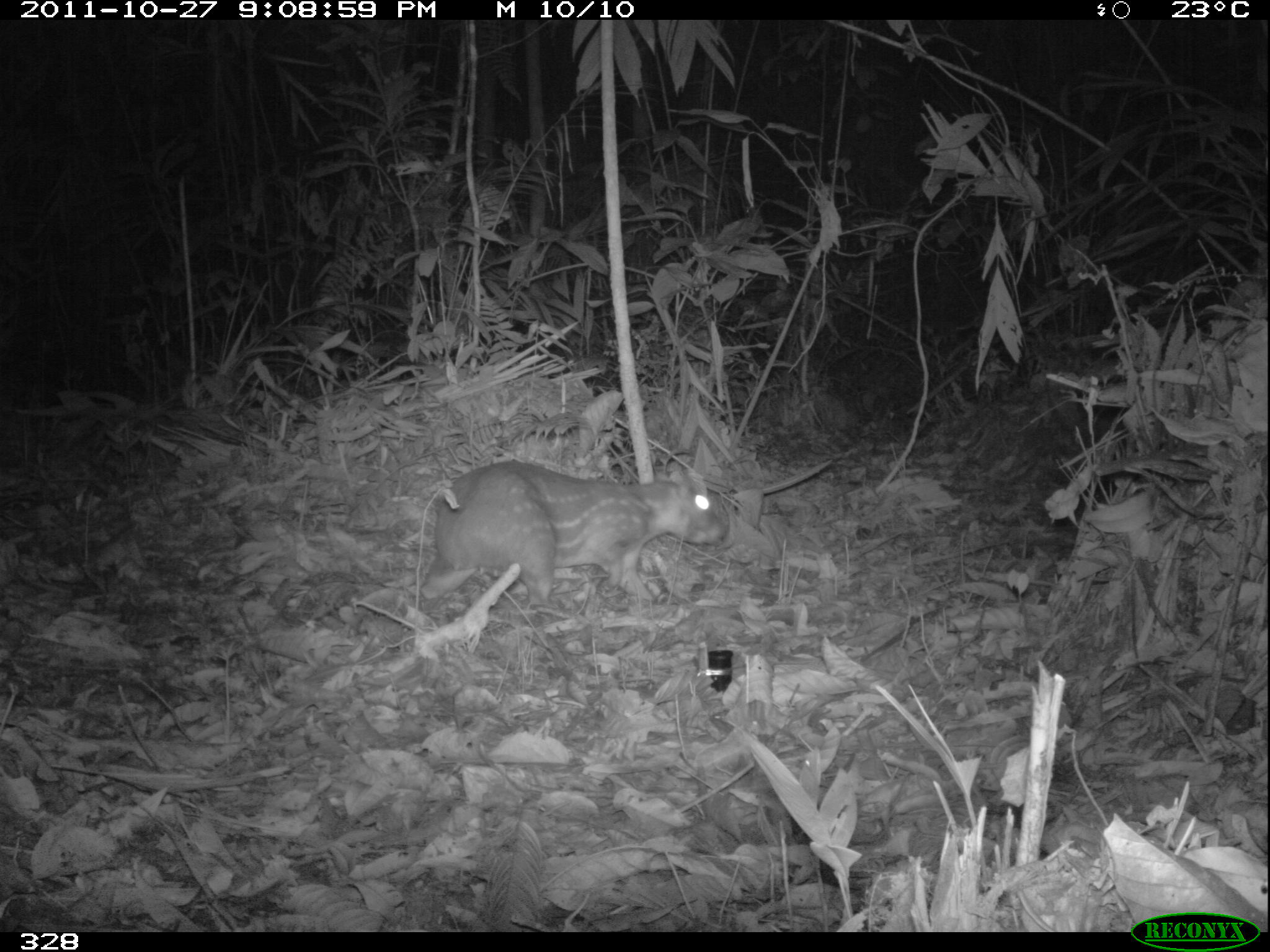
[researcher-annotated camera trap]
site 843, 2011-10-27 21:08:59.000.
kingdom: Animalia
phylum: Chordata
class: Mammalia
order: Rodentia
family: Cuniculidae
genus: Cuniculus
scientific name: Cuniculus paca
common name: spotted paca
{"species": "Cuniculus paca (spotted paca)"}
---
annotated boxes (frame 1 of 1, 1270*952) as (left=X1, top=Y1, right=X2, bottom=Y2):
cuniculus paca: (left=419, top=458, right=724, bottom=624)